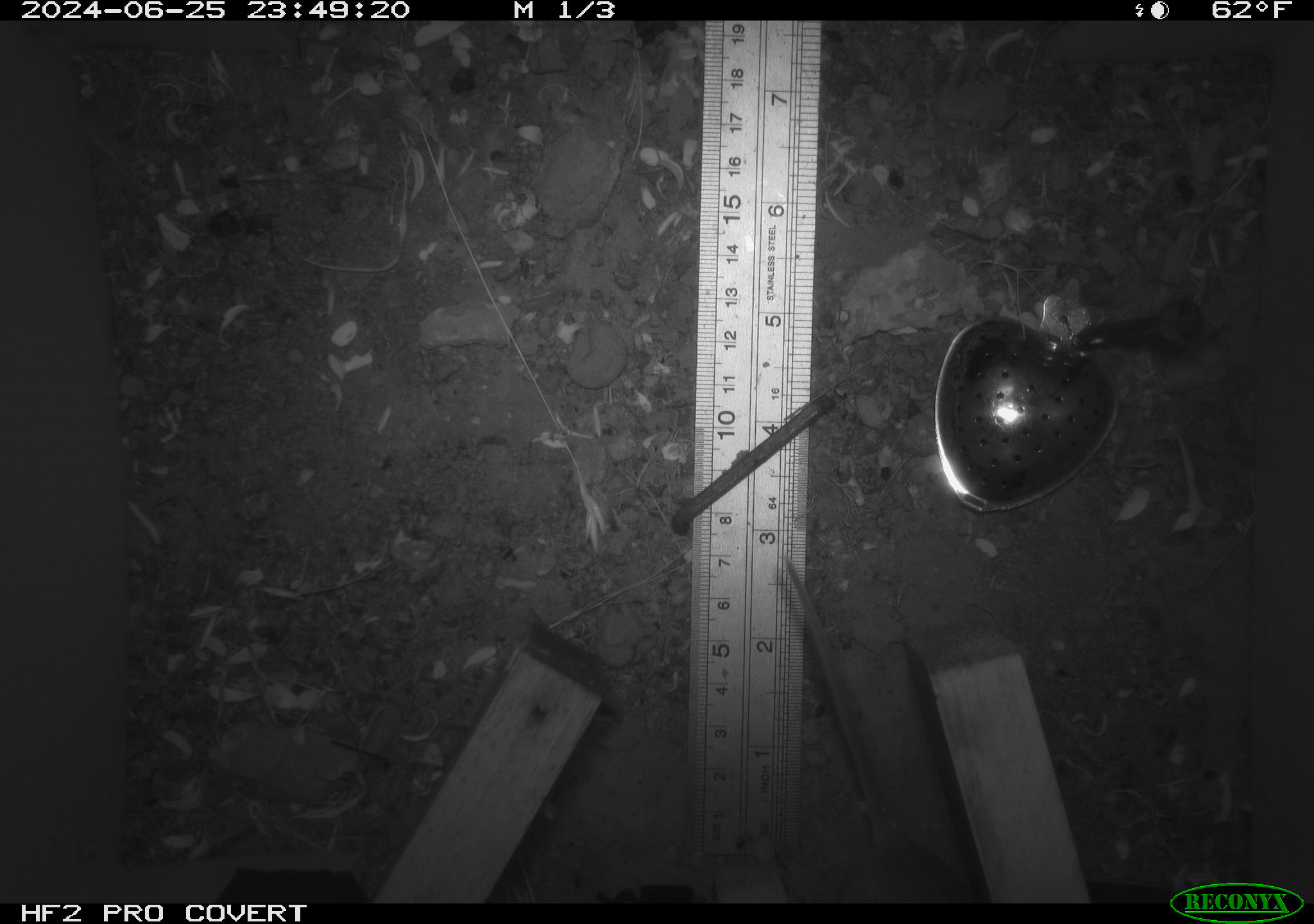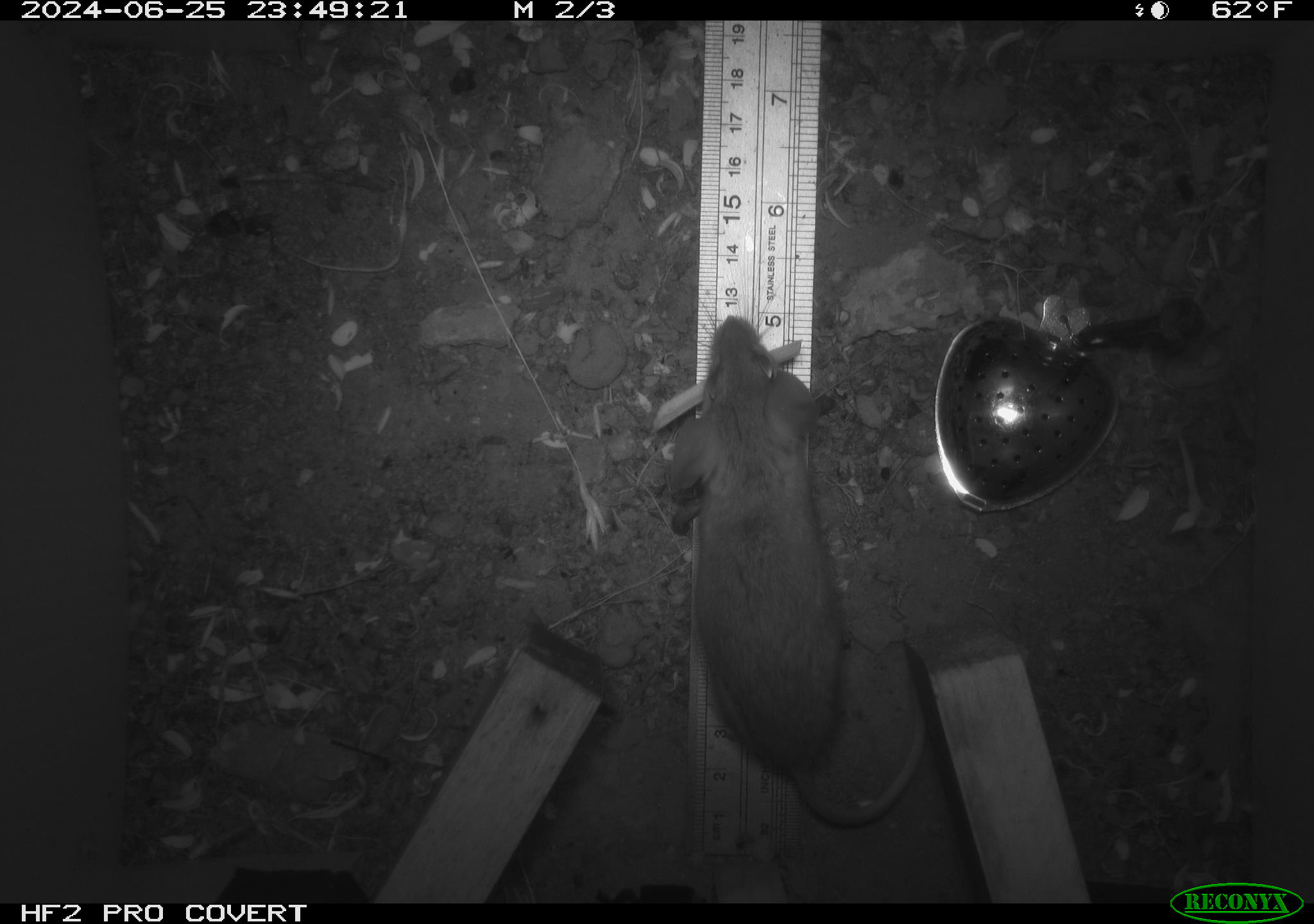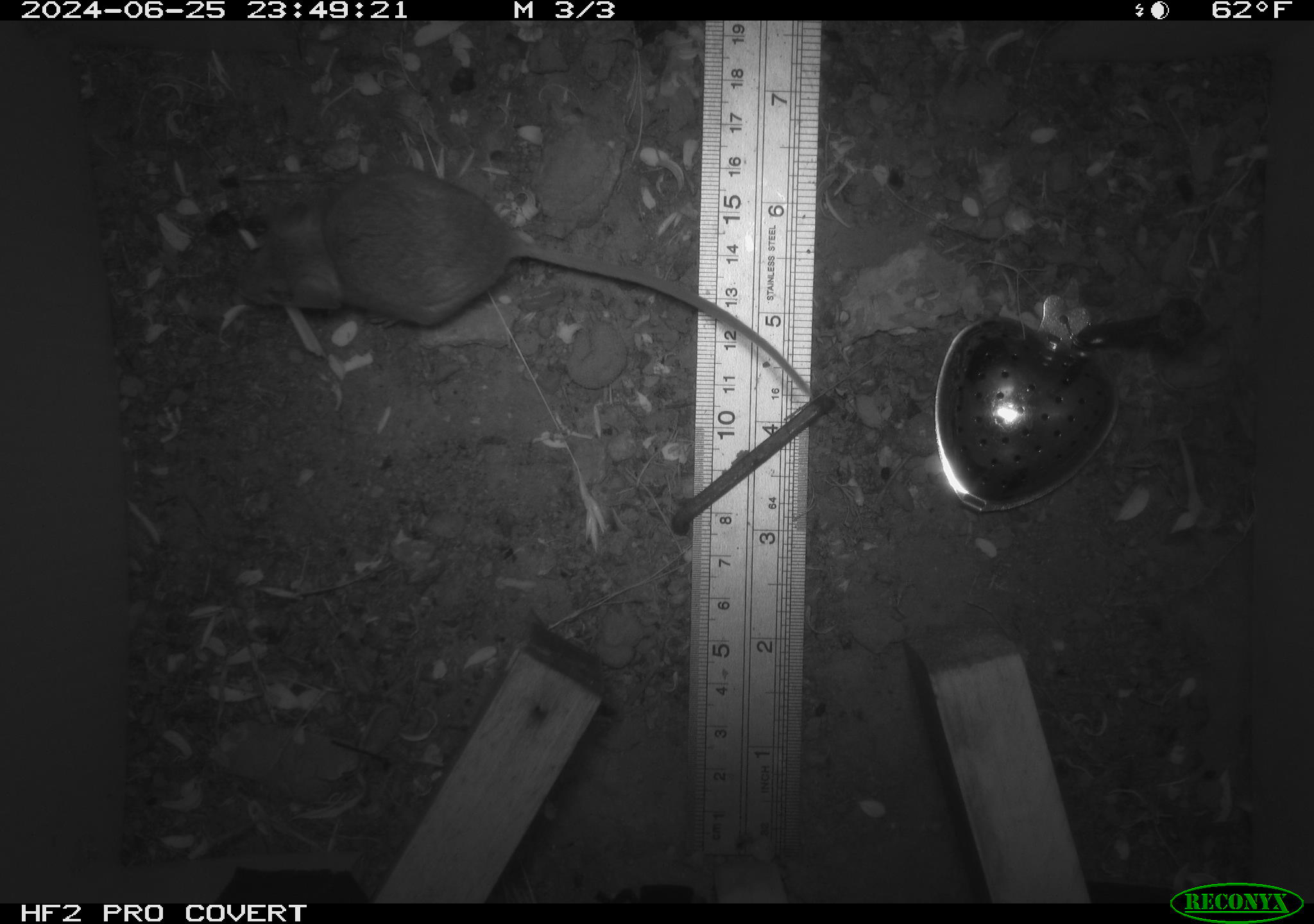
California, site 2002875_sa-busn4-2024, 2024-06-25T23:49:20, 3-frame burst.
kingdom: Animalia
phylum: Chordata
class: Mammalia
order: Rodentia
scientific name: Rodentia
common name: rodent